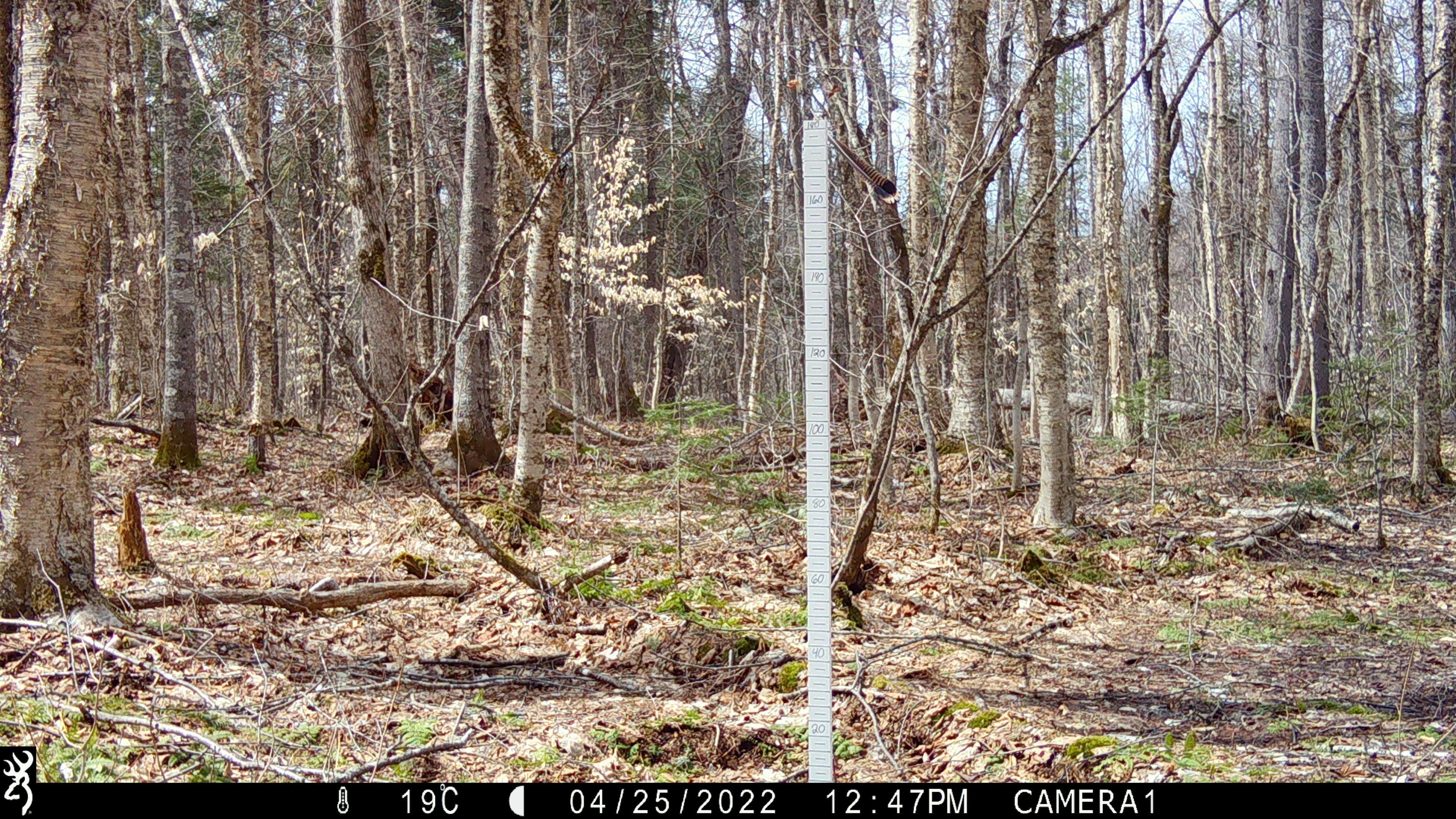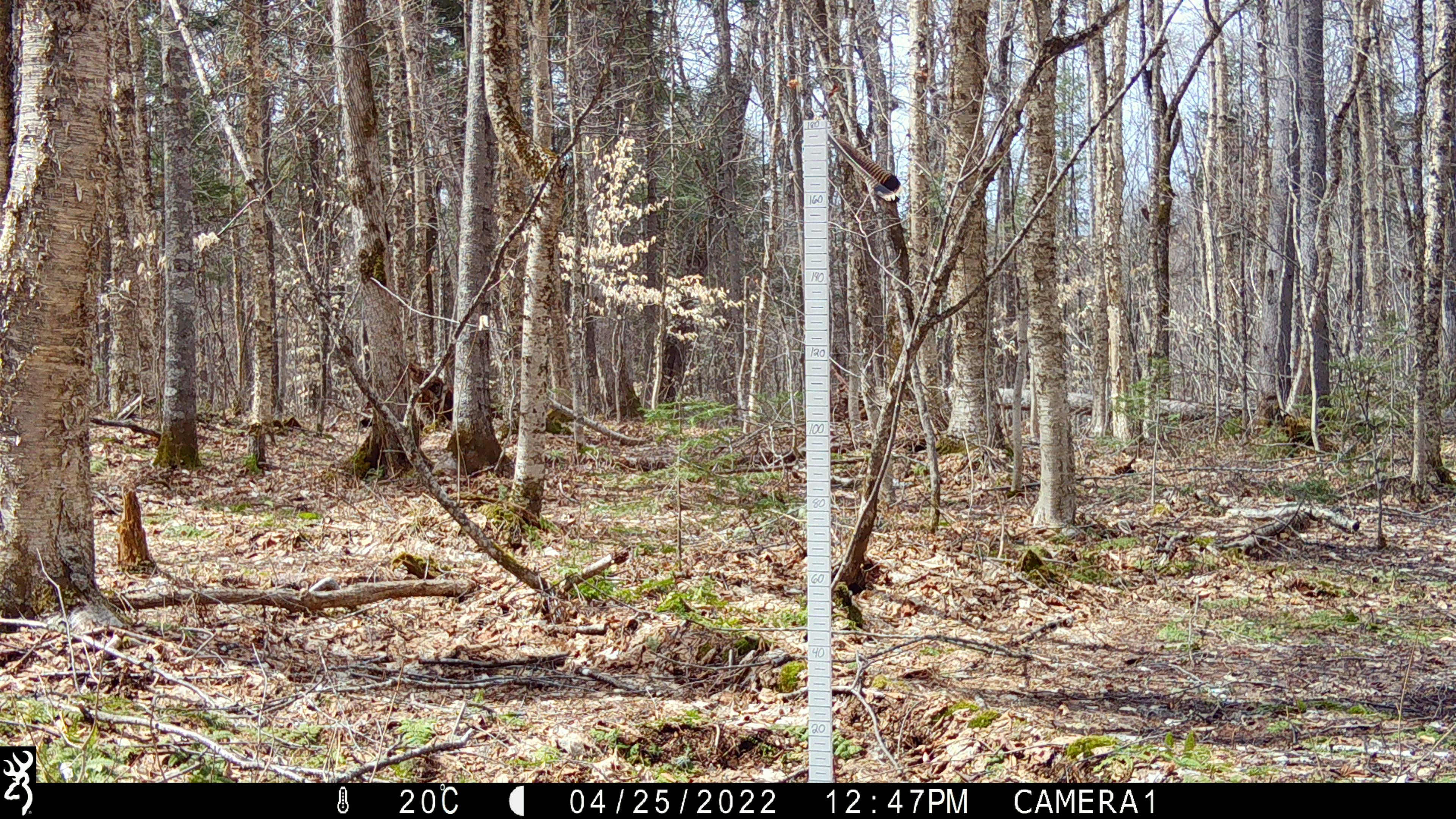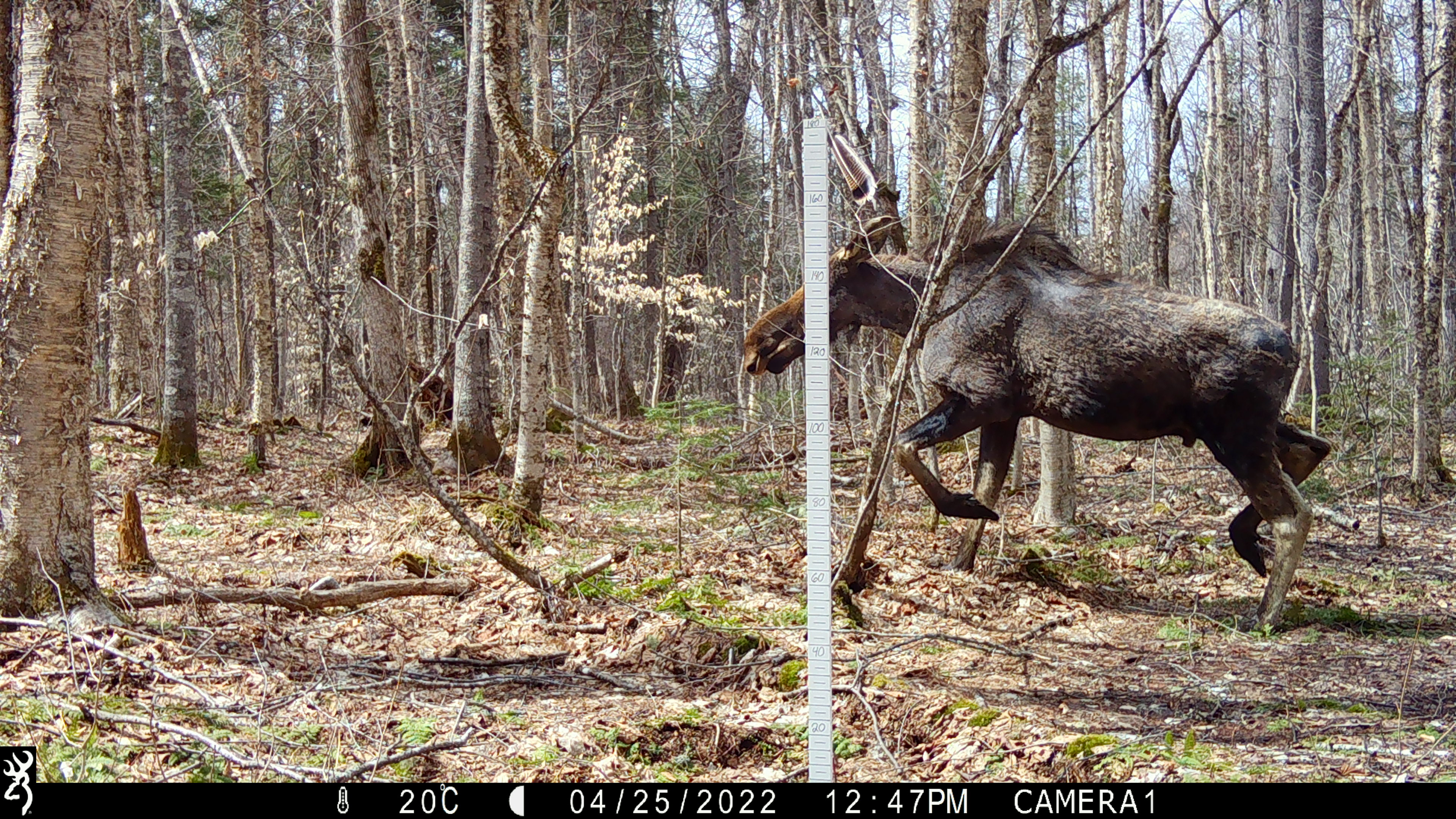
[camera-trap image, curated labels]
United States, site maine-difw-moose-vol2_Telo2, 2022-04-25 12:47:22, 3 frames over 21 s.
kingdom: Animalia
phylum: Chordata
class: Mammalia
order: Artiodactyla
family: Cervidae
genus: Alces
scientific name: Alces alces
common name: moose